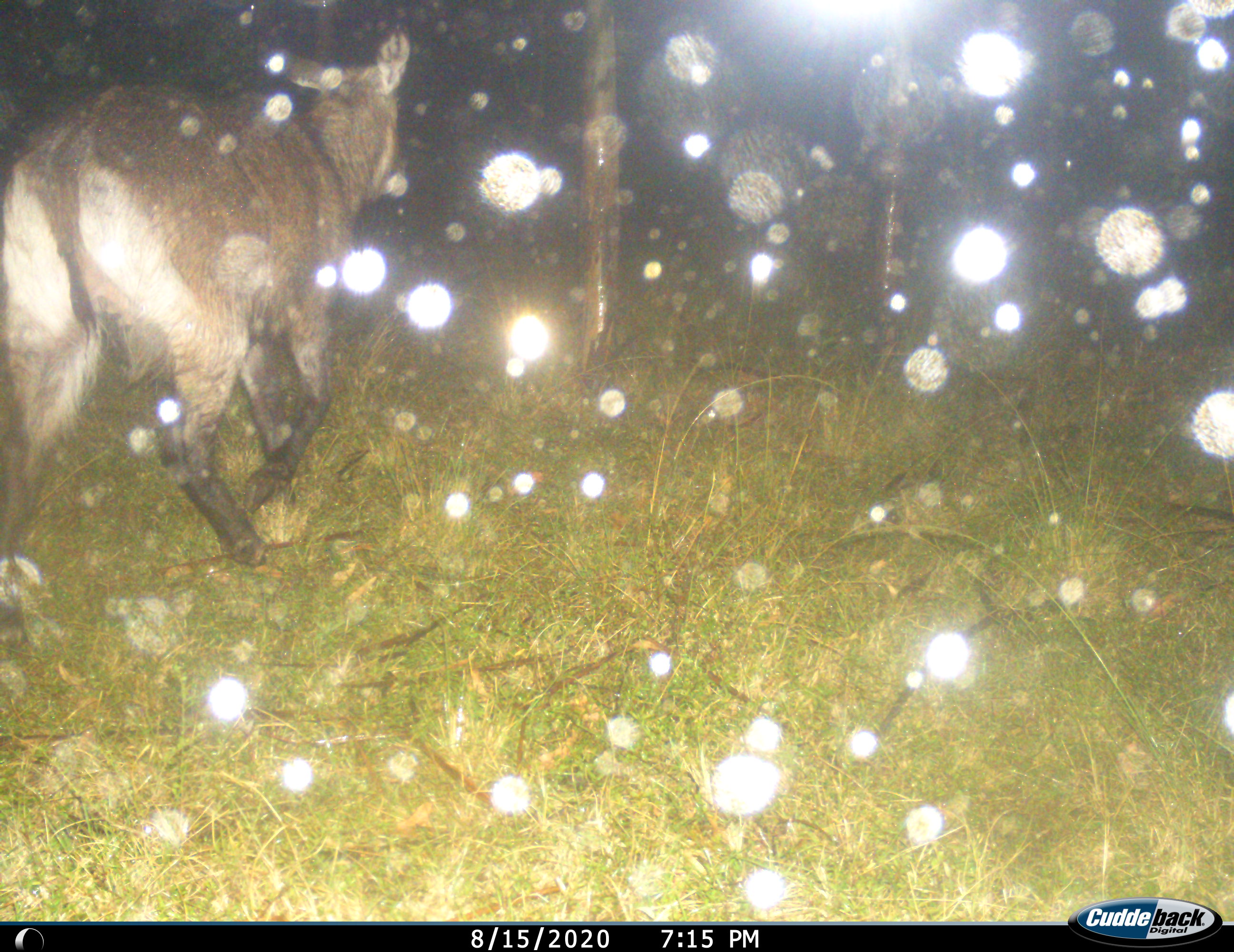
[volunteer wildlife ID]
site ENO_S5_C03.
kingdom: Animalia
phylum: Chordata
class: Mammalia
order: Artiodactyla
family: Bovidae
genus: Kobus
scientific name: Kobus ellipsiprymnus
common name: waterbuck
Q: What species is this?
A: Waterbuck (Kobus ellipsiprymnus).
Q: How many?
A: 1.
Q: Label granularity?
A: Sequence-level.